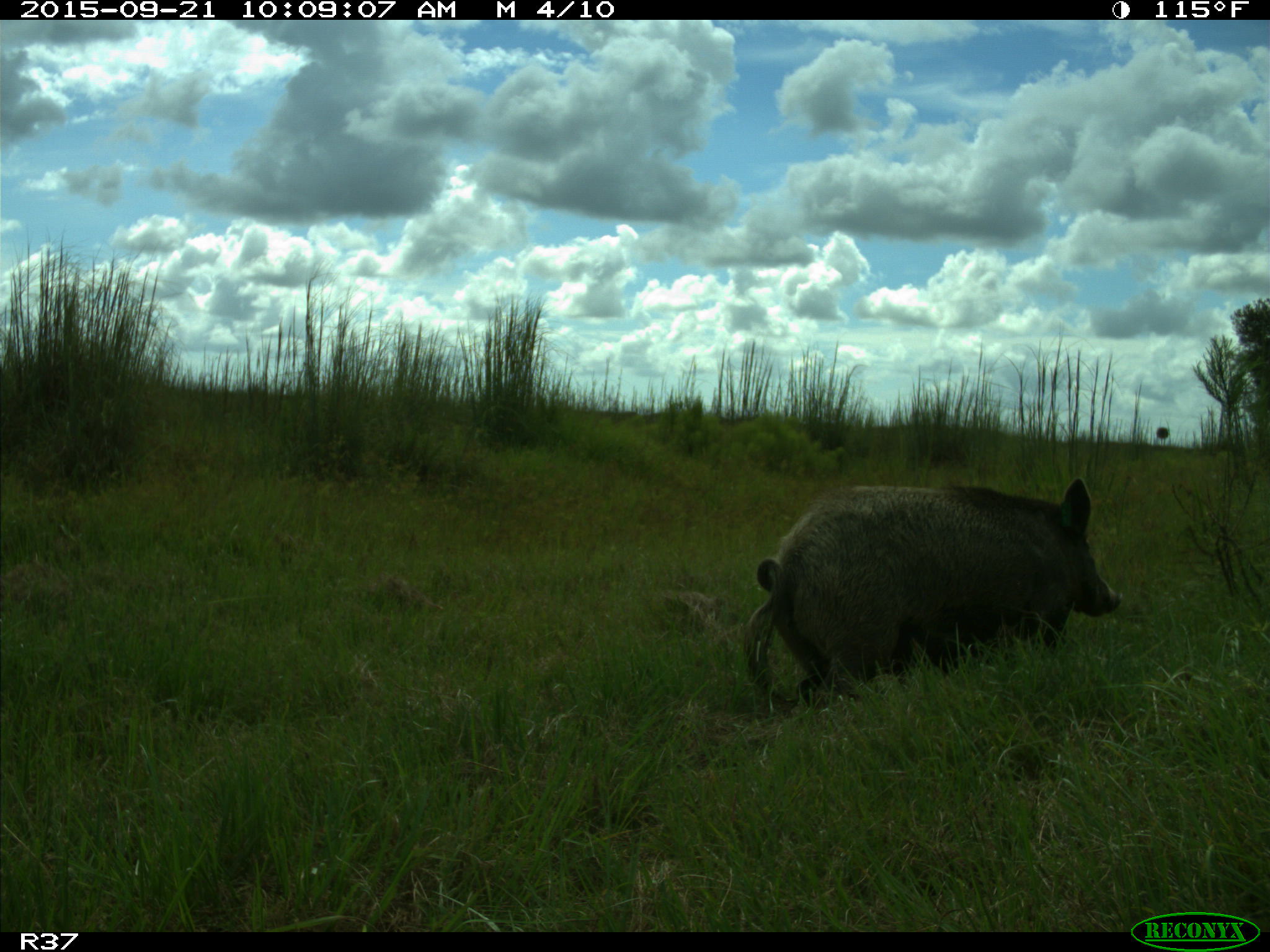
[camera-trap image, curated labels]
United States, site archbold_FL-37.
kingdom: Animalia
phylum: Chordata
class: Mammalia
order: Artiodactyla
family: Suidae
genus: Sus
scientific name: Sus scrofa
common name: wild boar